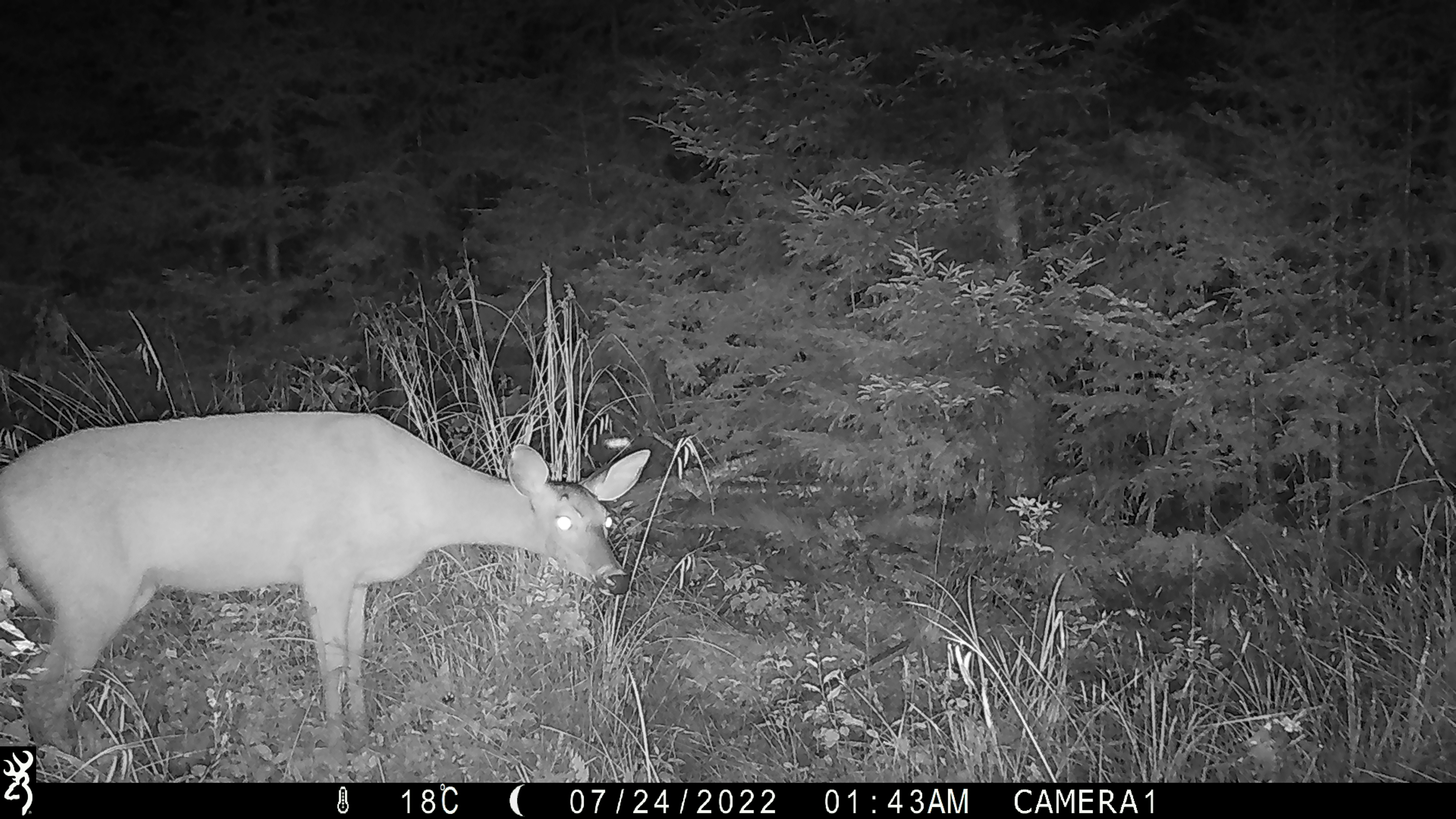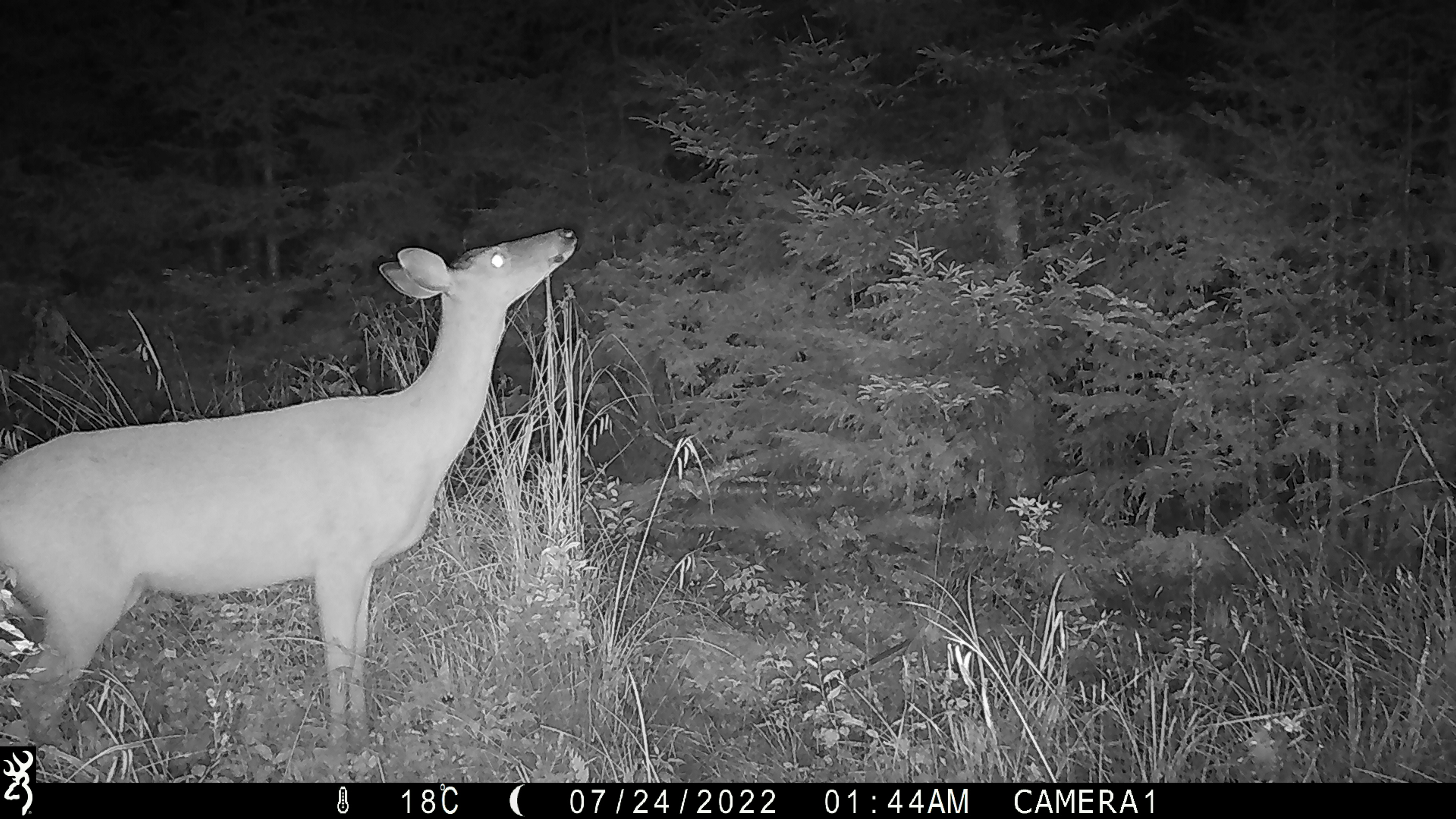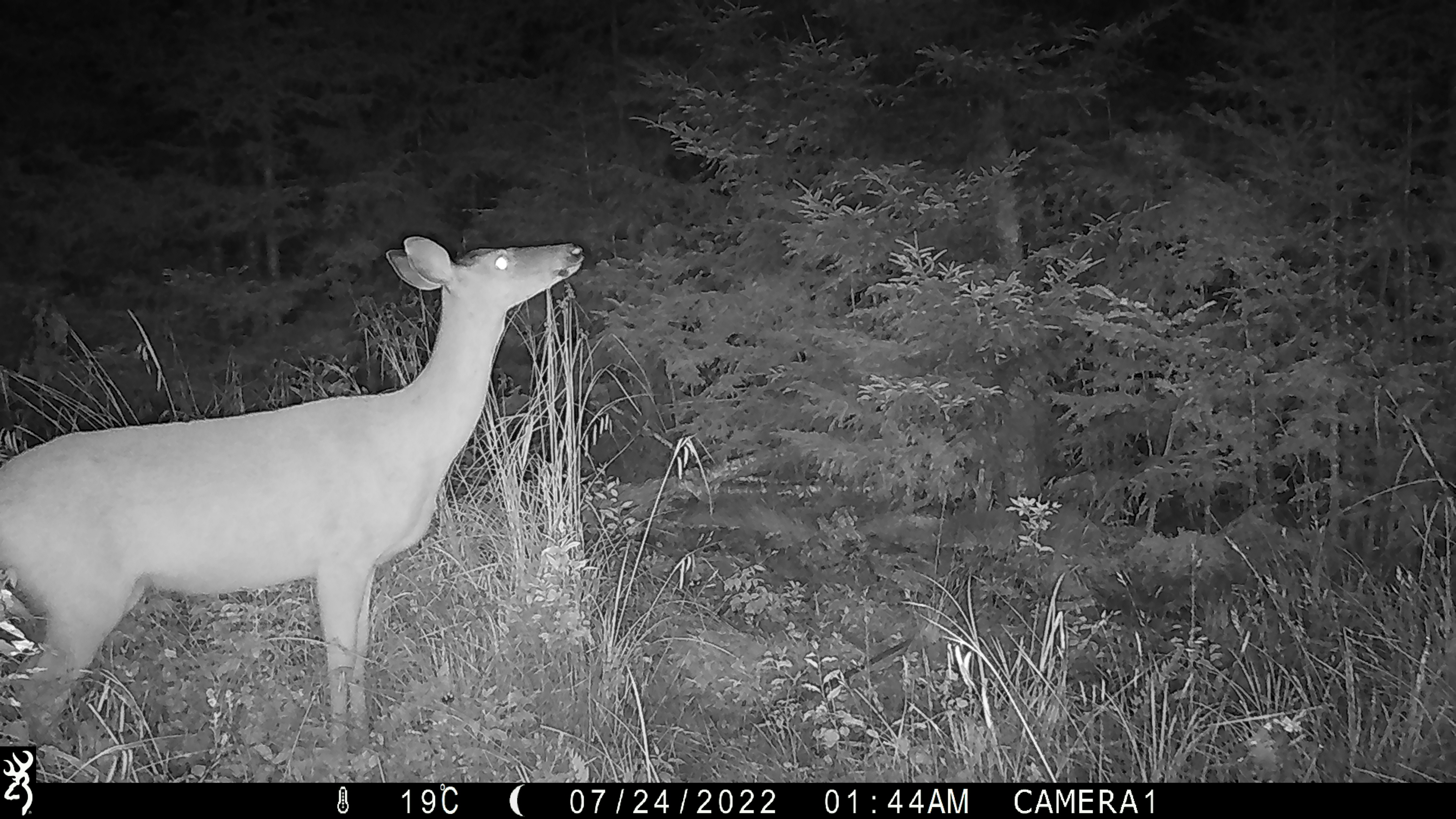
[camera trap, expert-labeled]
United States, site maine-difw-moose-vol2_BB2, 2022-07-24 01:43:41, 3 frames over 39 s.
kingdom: Animalia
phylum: Chordata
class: Mammalia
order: Artiodactyla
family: Cervidae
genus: Odocoileus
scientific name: Odocoileus virginianus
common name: white-tailed deer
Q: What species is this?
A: White-tailed deer (Odocoileus virginianus).